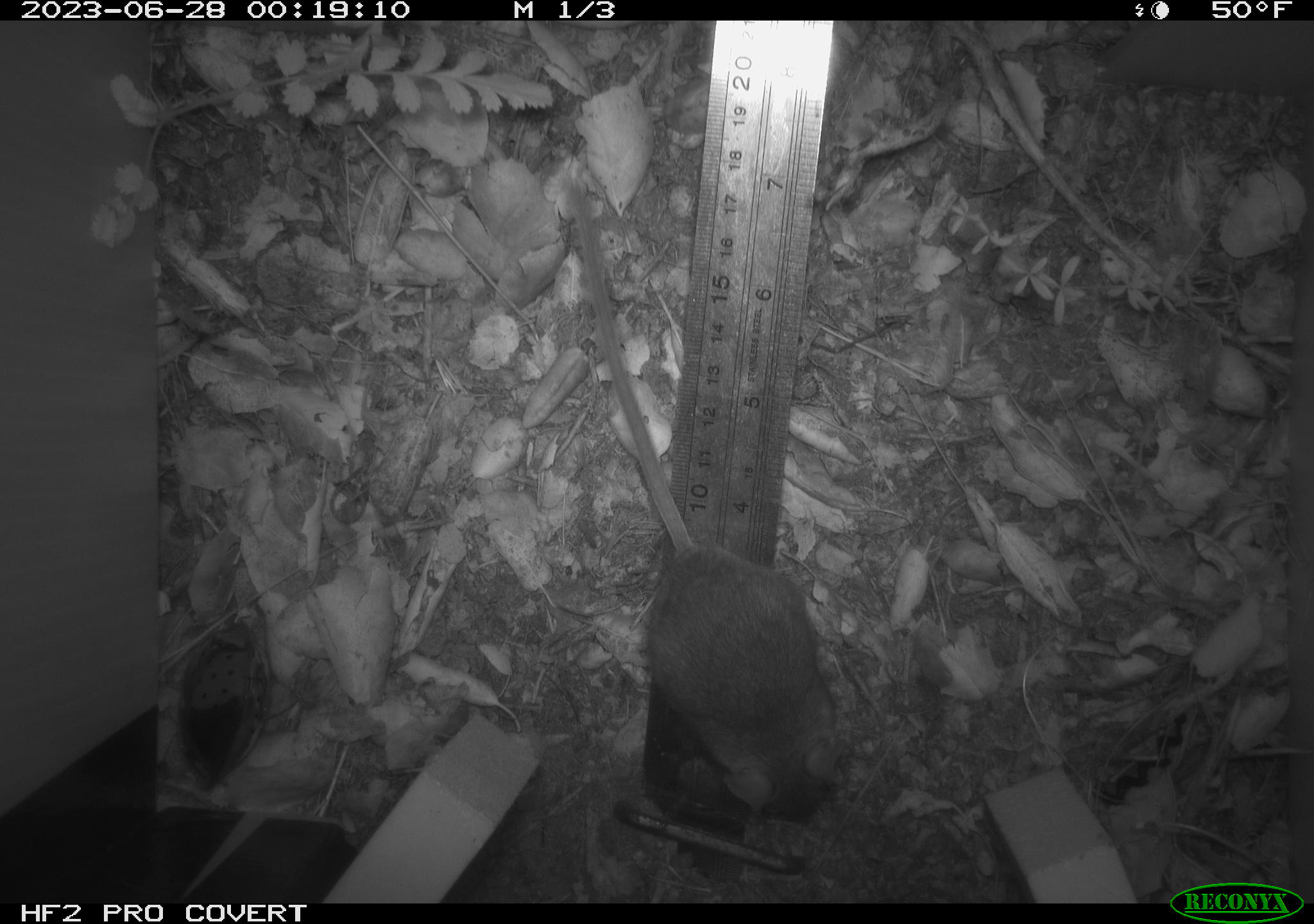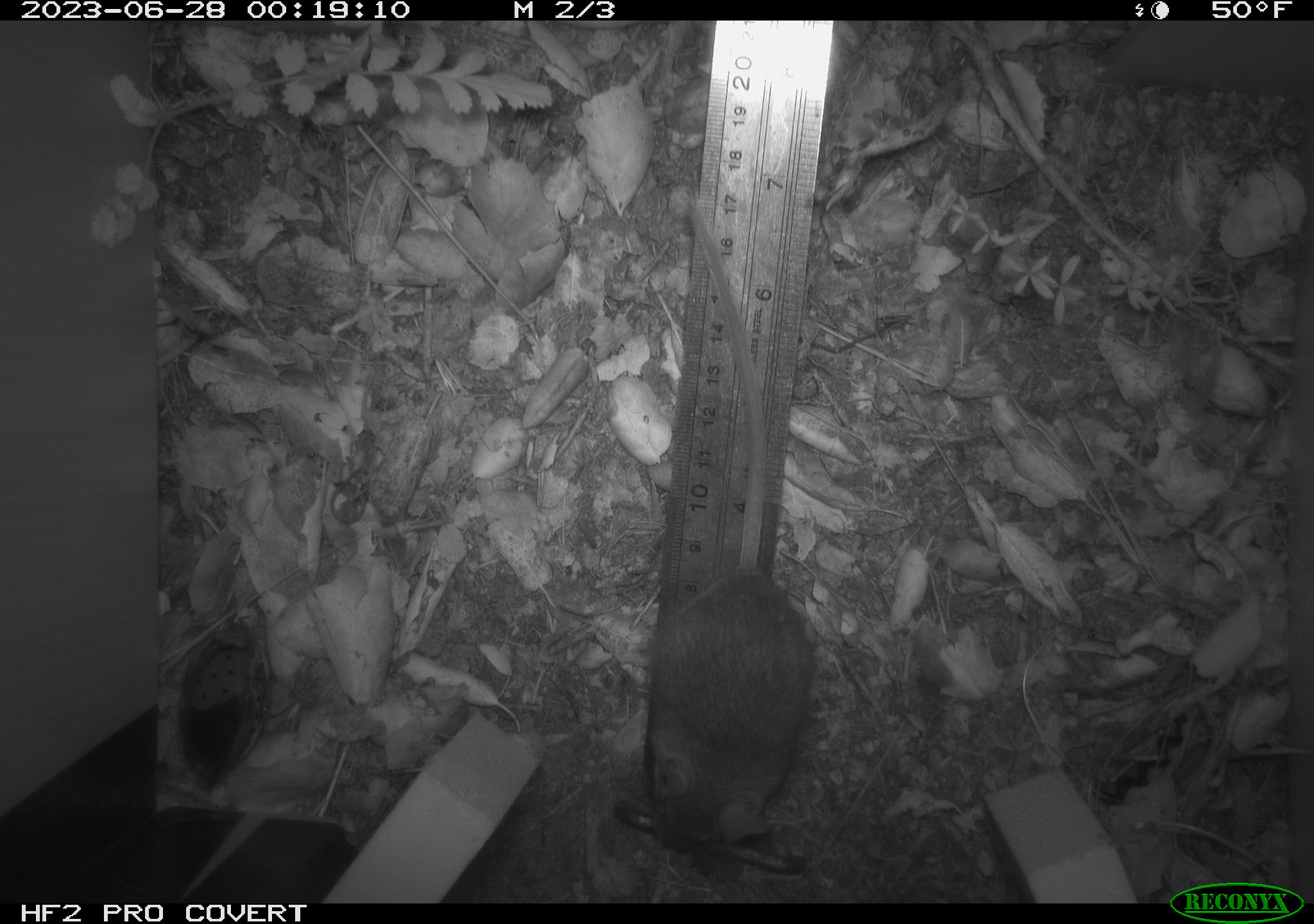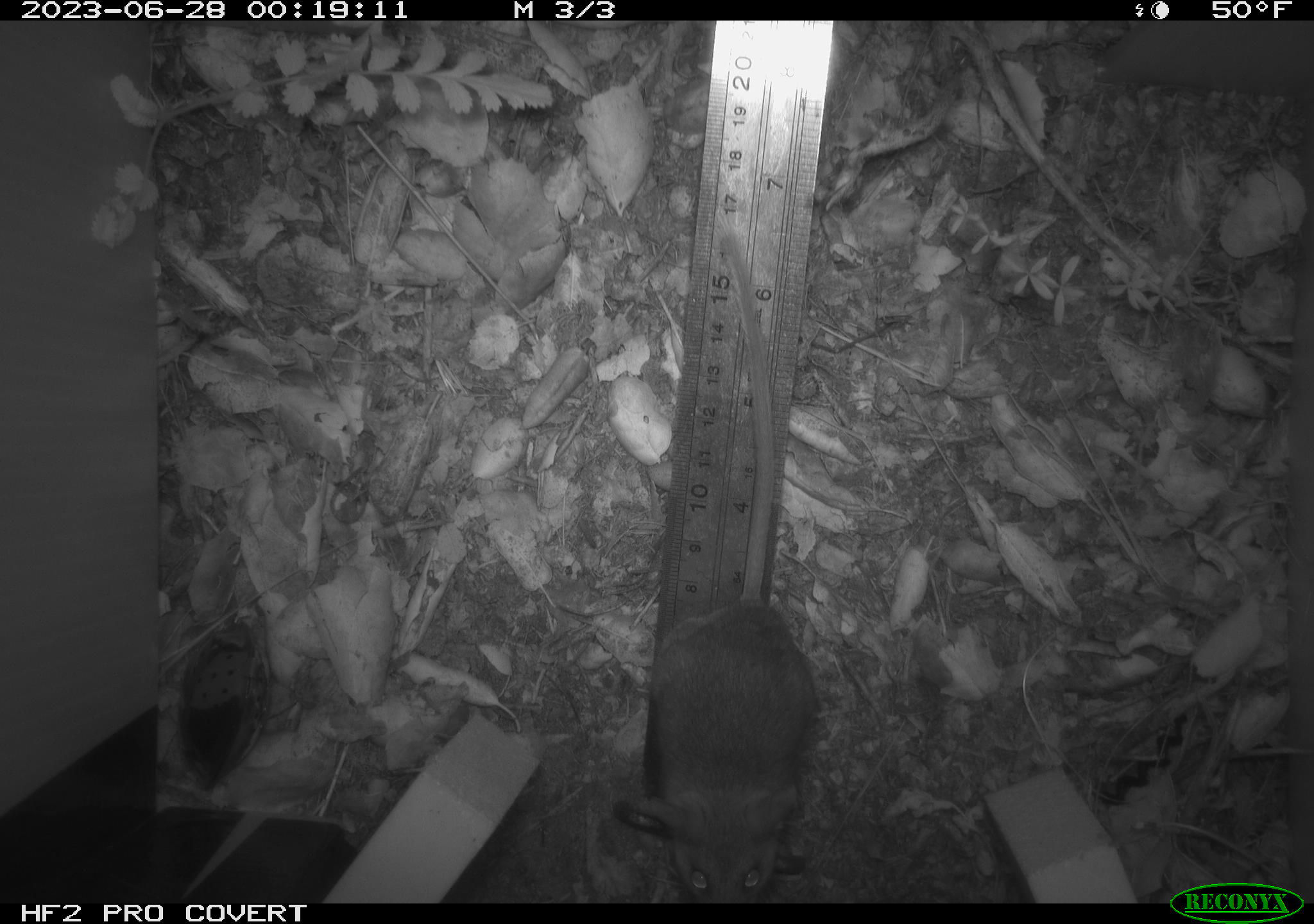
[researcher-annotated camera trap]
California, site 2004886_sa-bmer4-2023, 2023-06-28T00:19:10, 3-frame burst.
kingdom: Animalia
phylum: Chordata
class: Mammalia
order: Rodentia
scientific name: Rodentia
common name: mouse species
Mouse species (Rodentia).